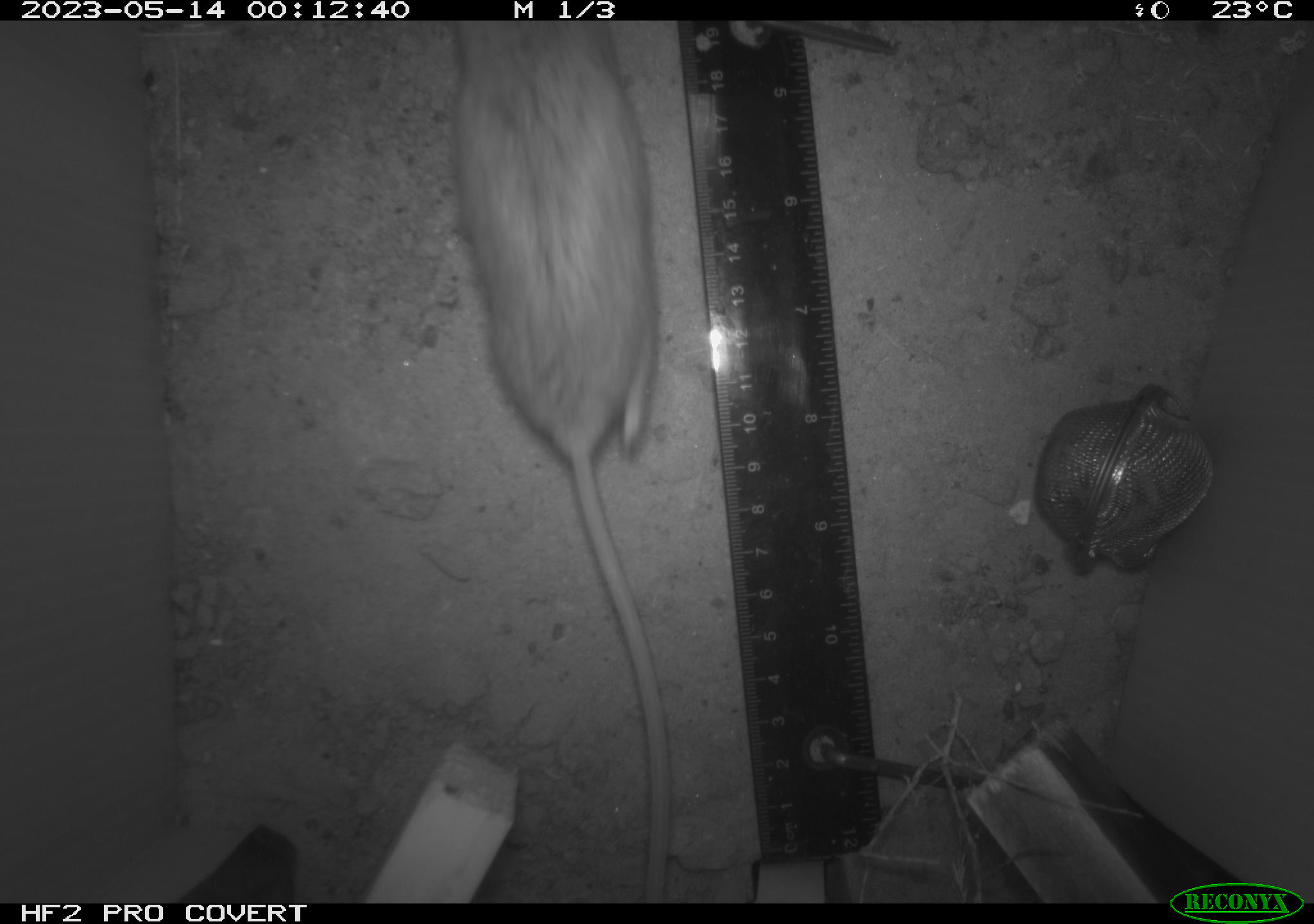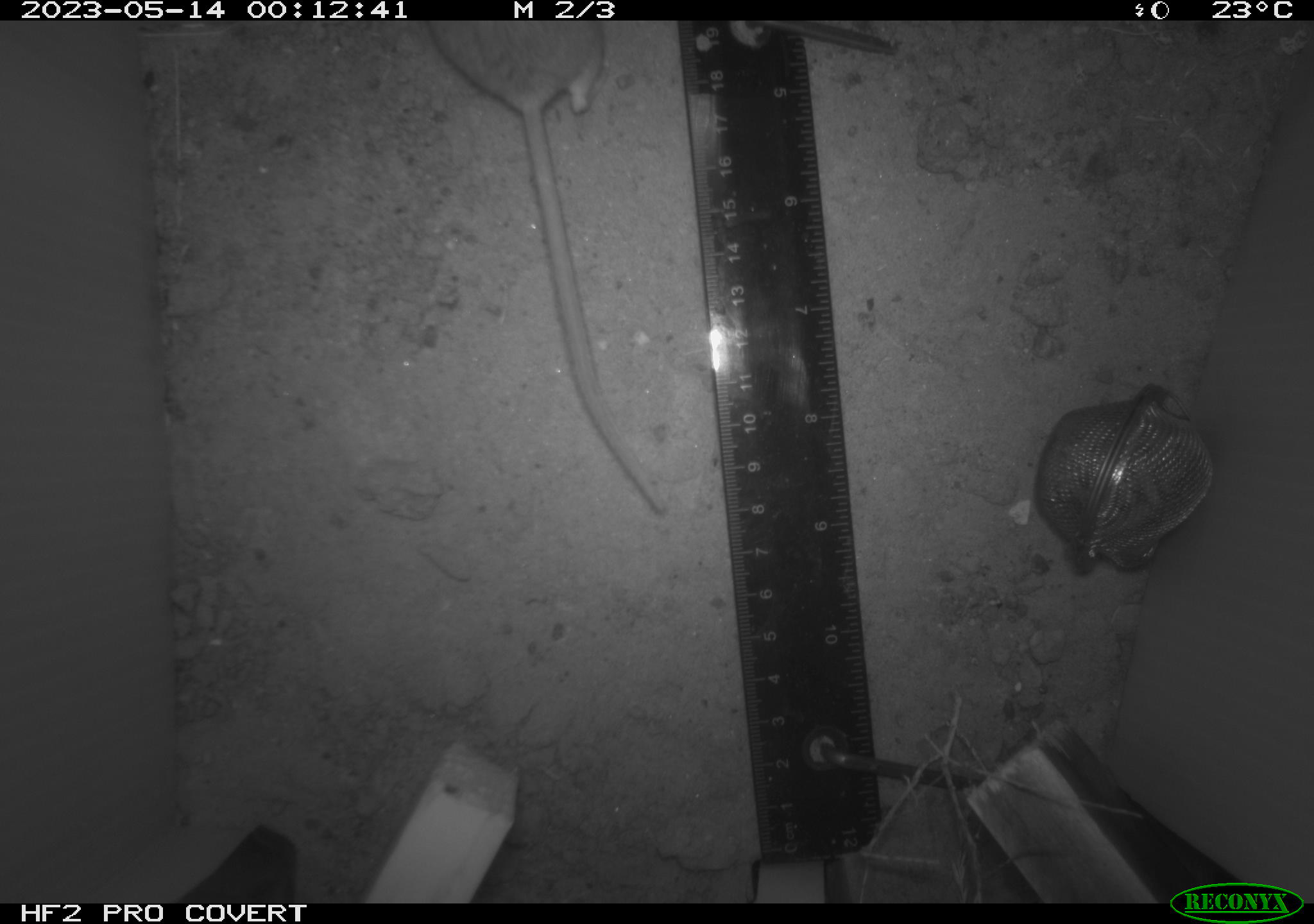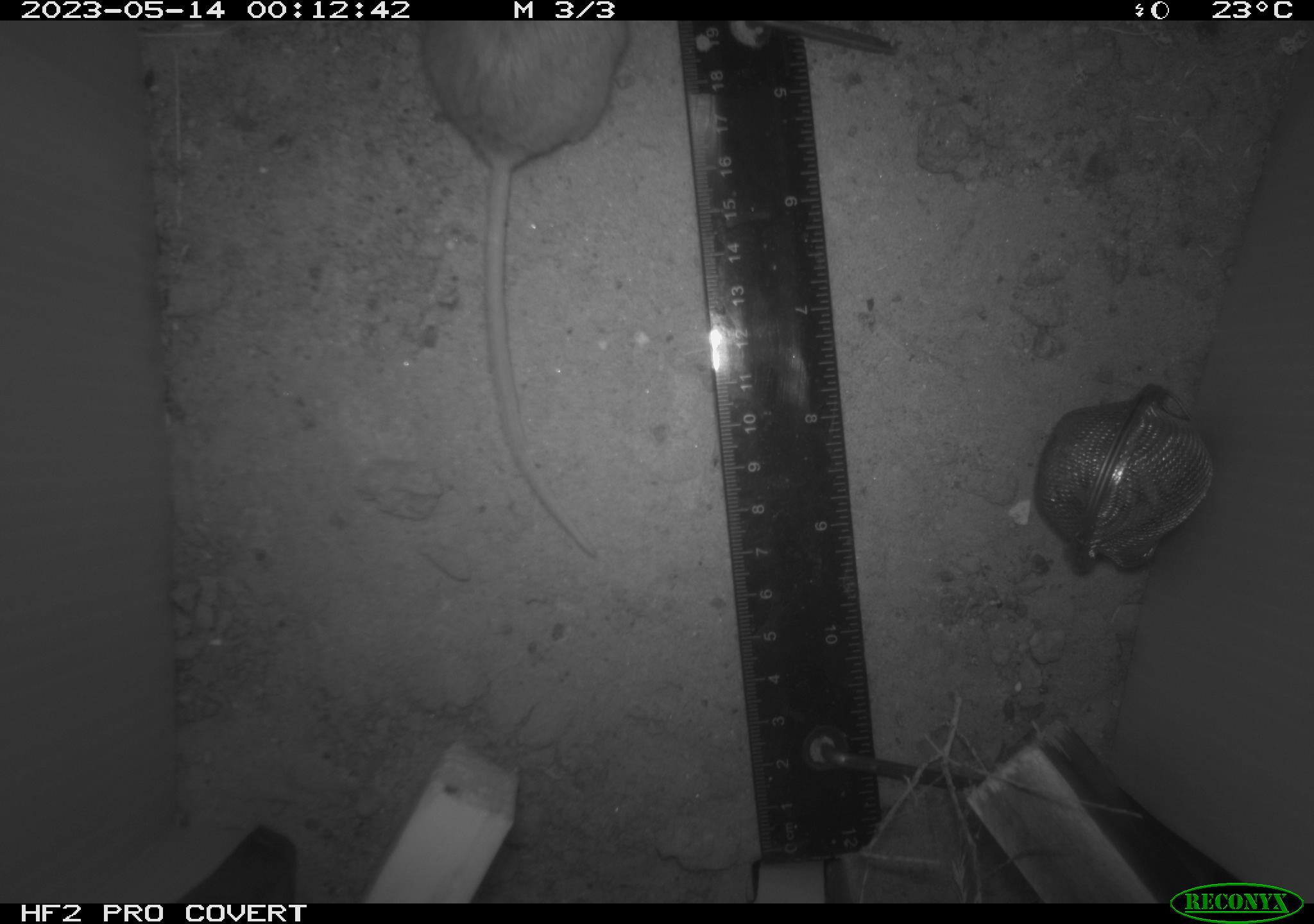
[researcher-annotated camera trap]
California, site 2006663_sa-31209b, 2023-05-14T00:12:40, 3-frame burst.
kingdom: Animalia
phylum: Chordata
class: Mammalia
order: Rodentia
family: Cricetidae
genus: Peromyscus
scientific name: Peromyscus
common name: deer mice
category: peromyscus species